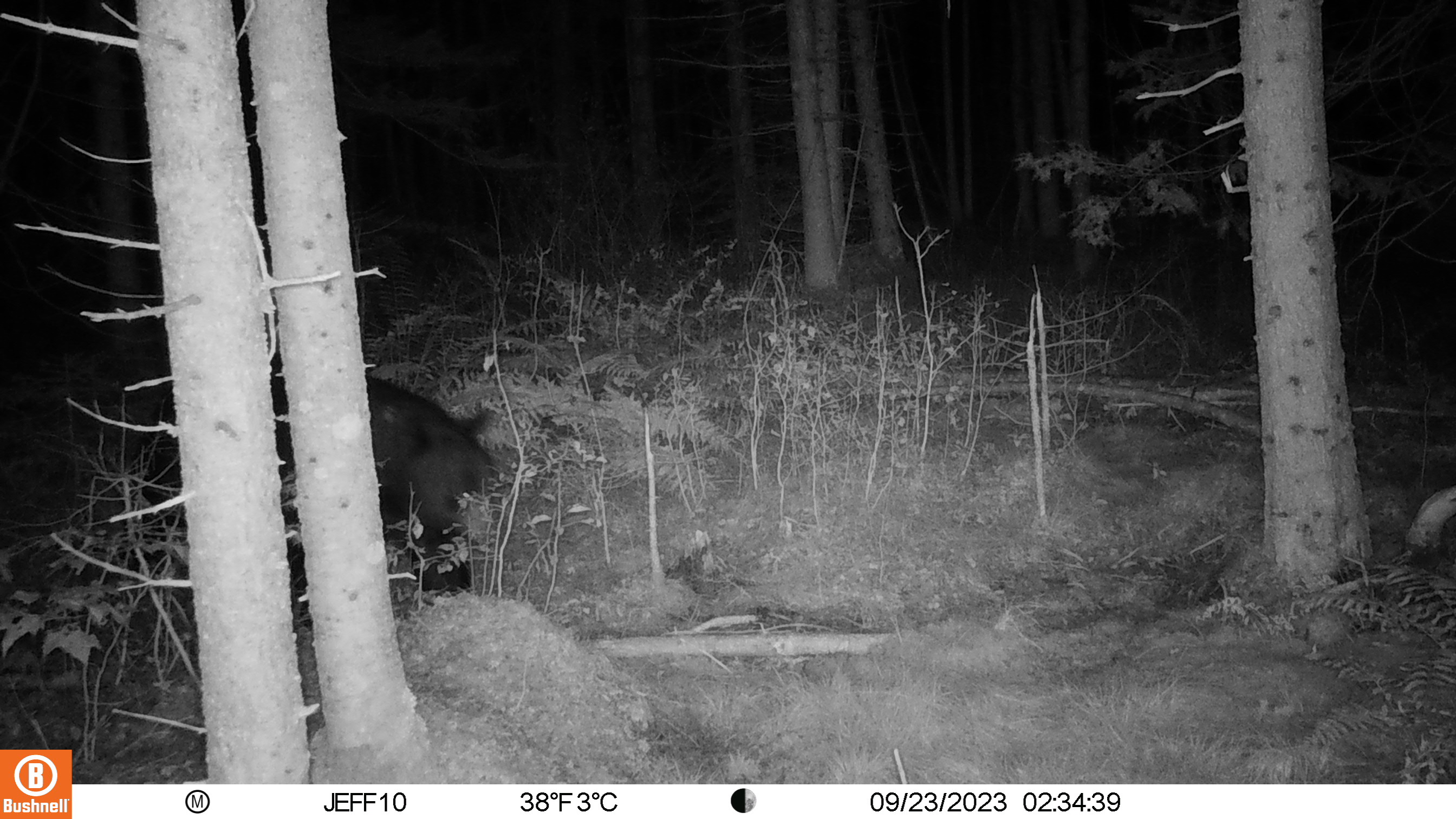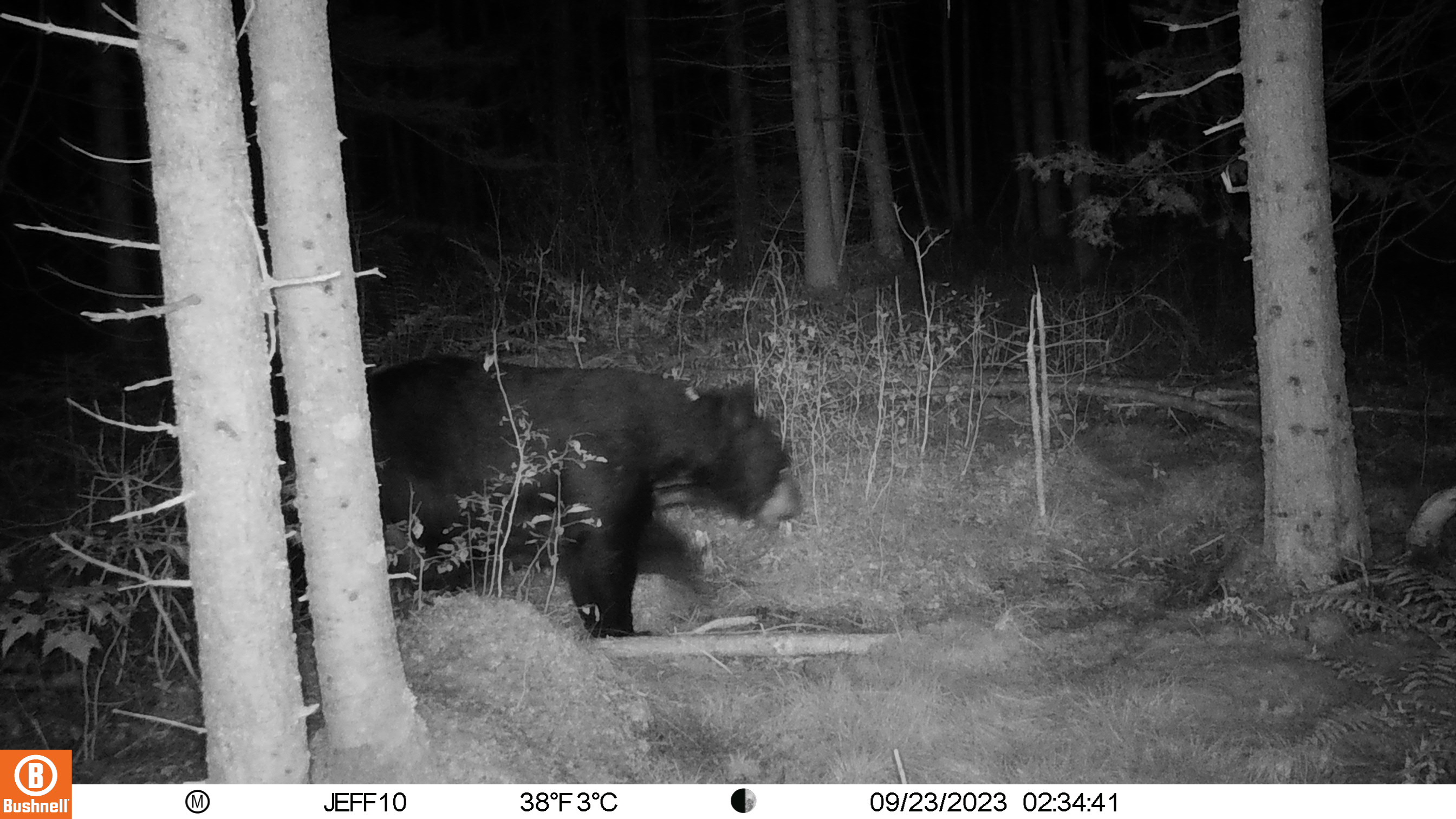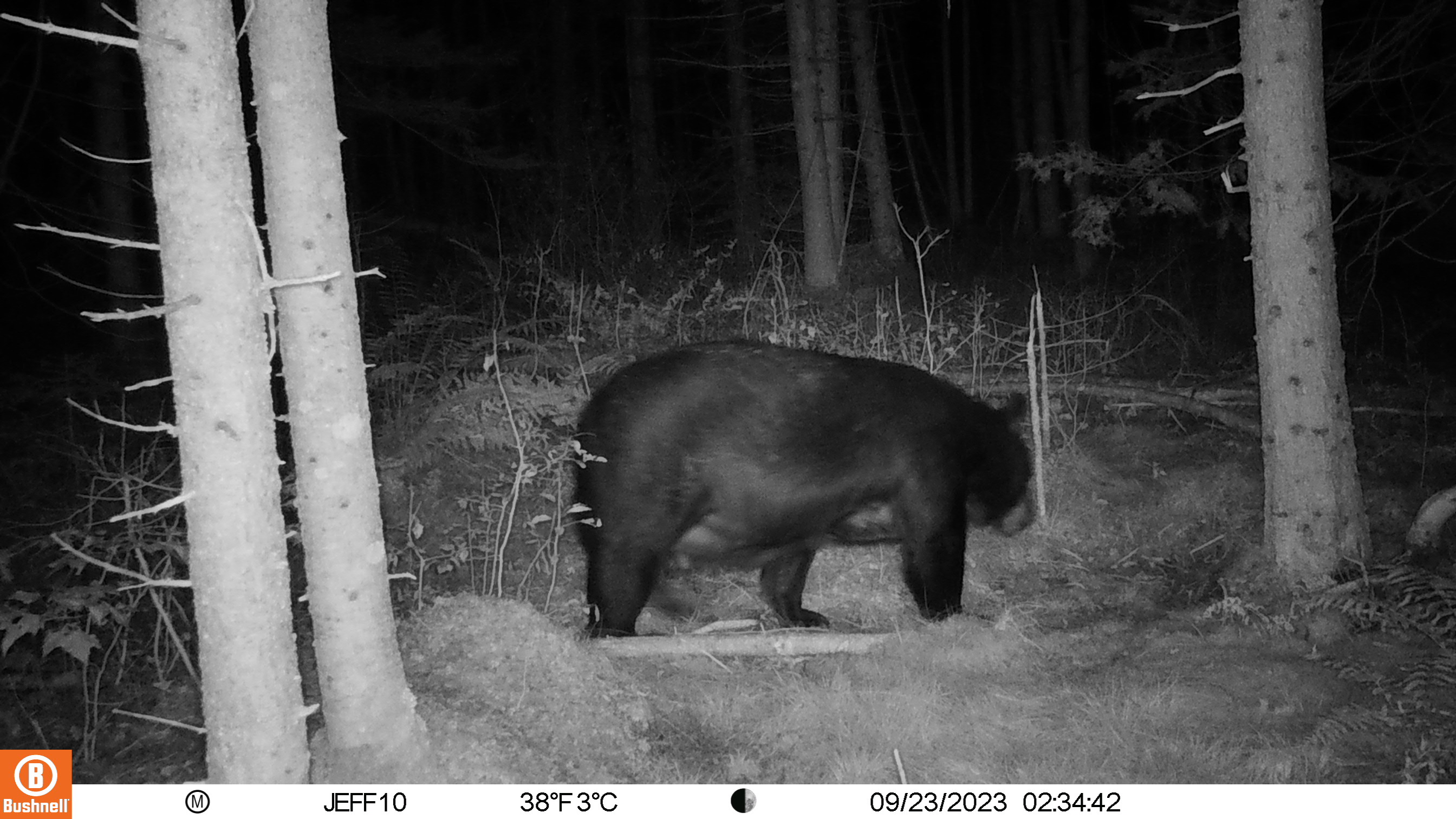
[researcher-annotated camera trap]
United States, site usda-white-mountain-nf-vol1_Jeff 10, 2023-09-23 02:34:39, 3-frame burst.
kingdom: Animalia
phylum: Chordata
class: Mammalia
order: Carnivora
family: Ursidae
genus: Ursus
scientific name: Ursus americanus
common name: black bear